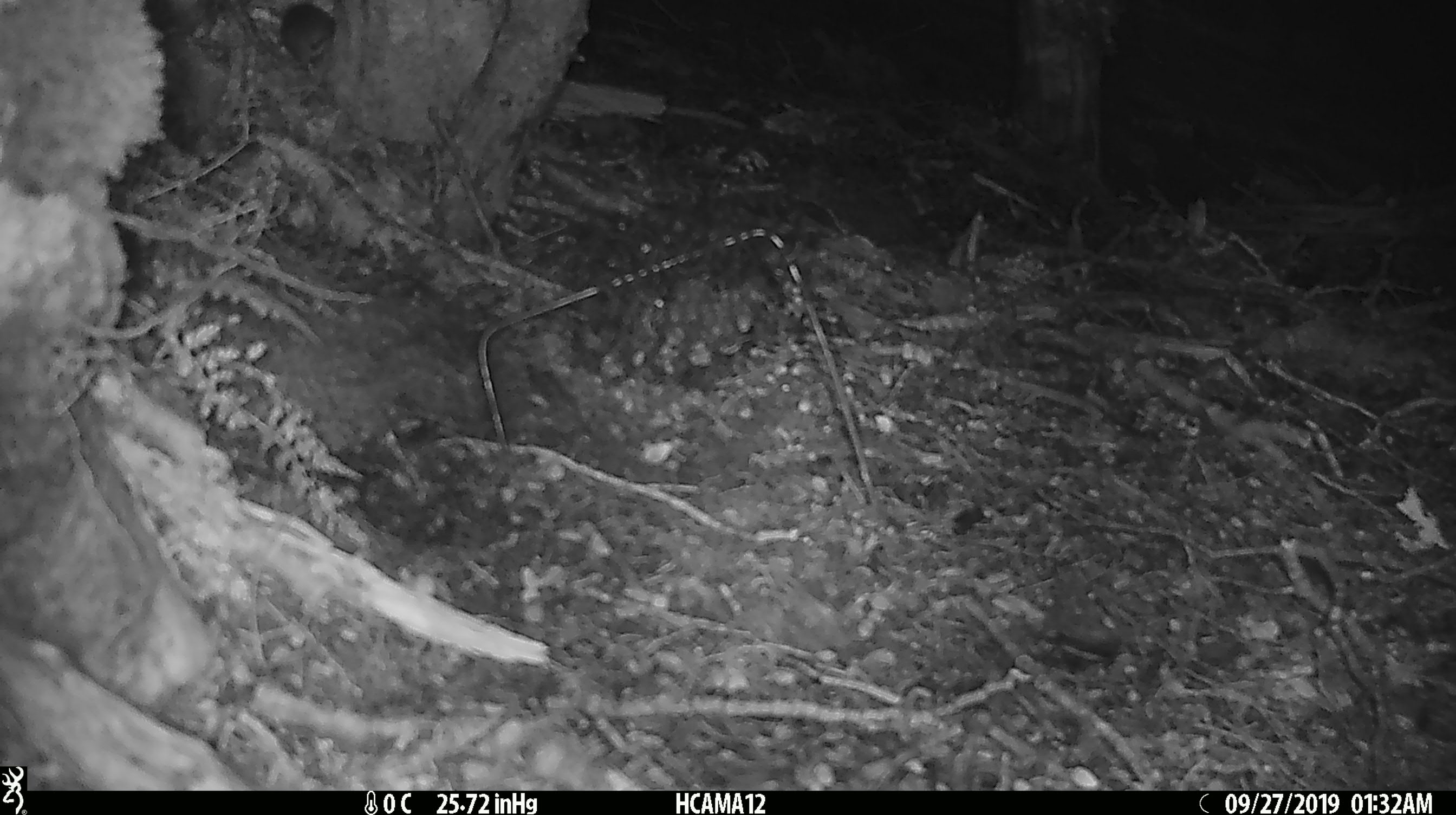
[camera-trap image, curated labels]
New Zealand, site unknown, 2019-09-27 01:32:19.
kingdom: Animalia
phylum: Chordata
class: Mammalia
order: Rodentia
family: Muridae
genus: Mus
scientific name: Mus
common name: mouse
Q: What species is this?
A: Mouse (Mus).